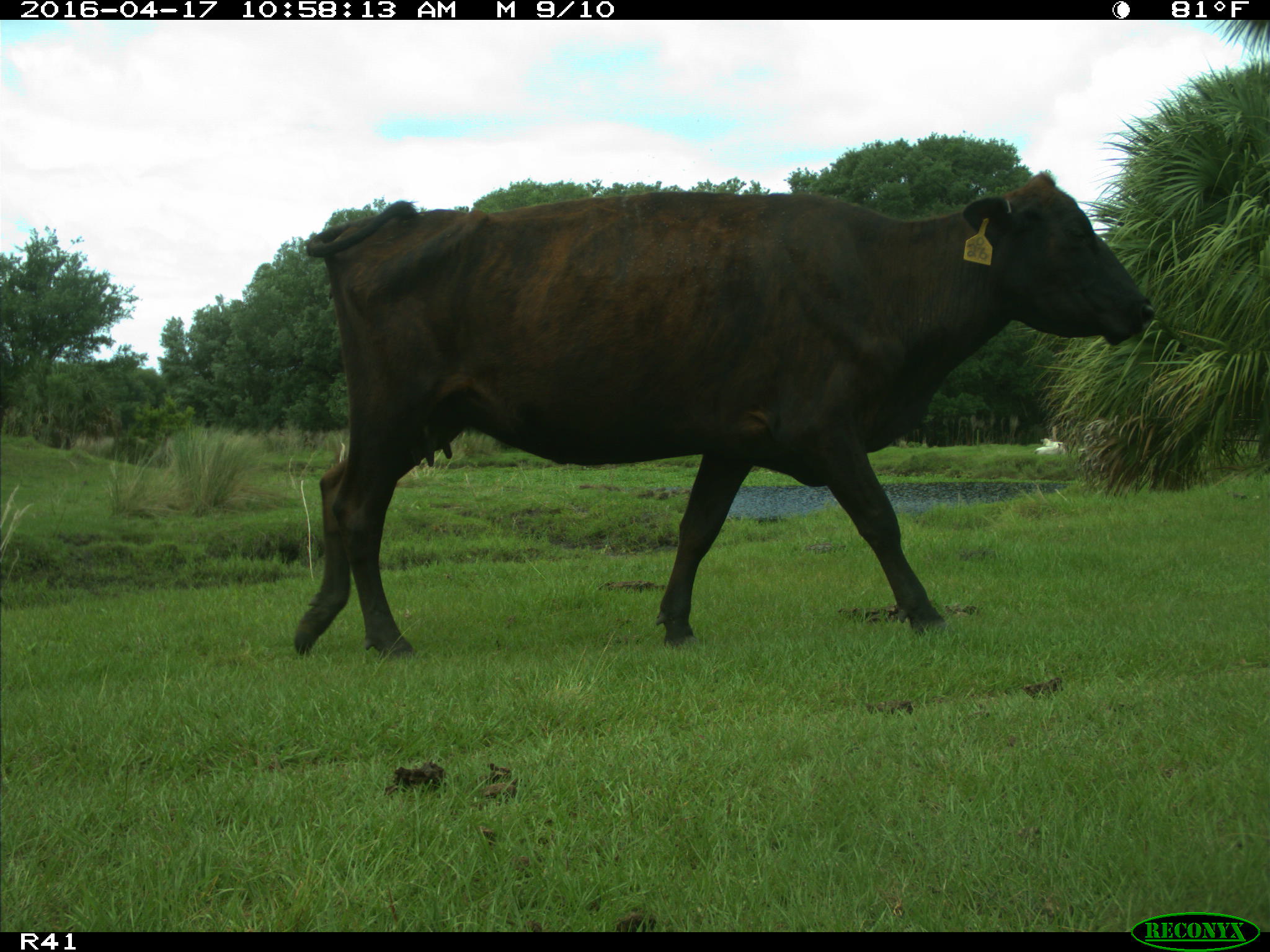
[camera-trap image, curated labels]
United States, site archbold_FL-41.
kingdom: Animalia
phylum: Chordata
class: Mammalia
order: Artiodactyla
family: Bovidae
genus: Bos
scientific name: Bos taurus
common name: domestic cow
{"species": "Bos taurus (domestic cow)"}